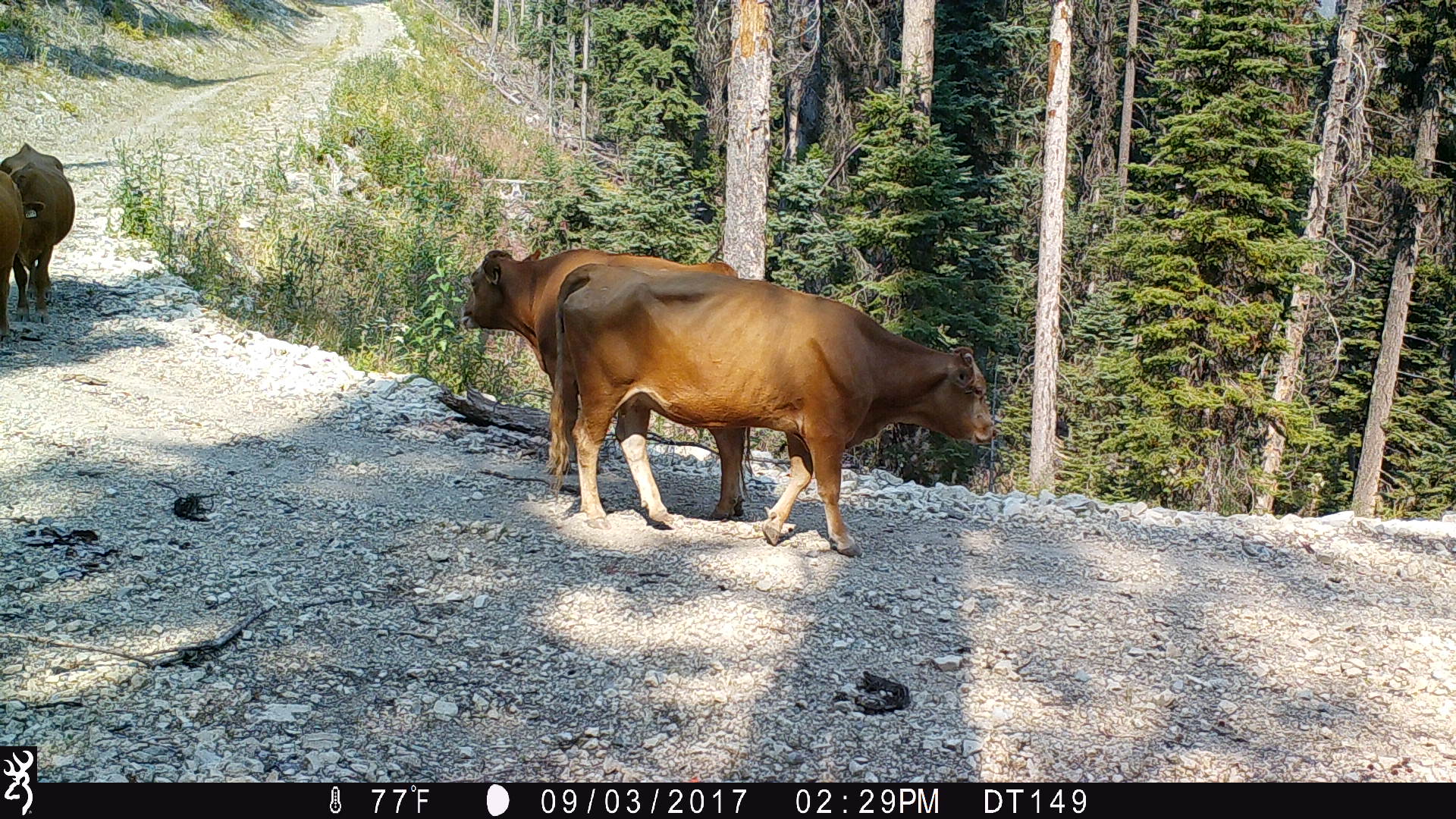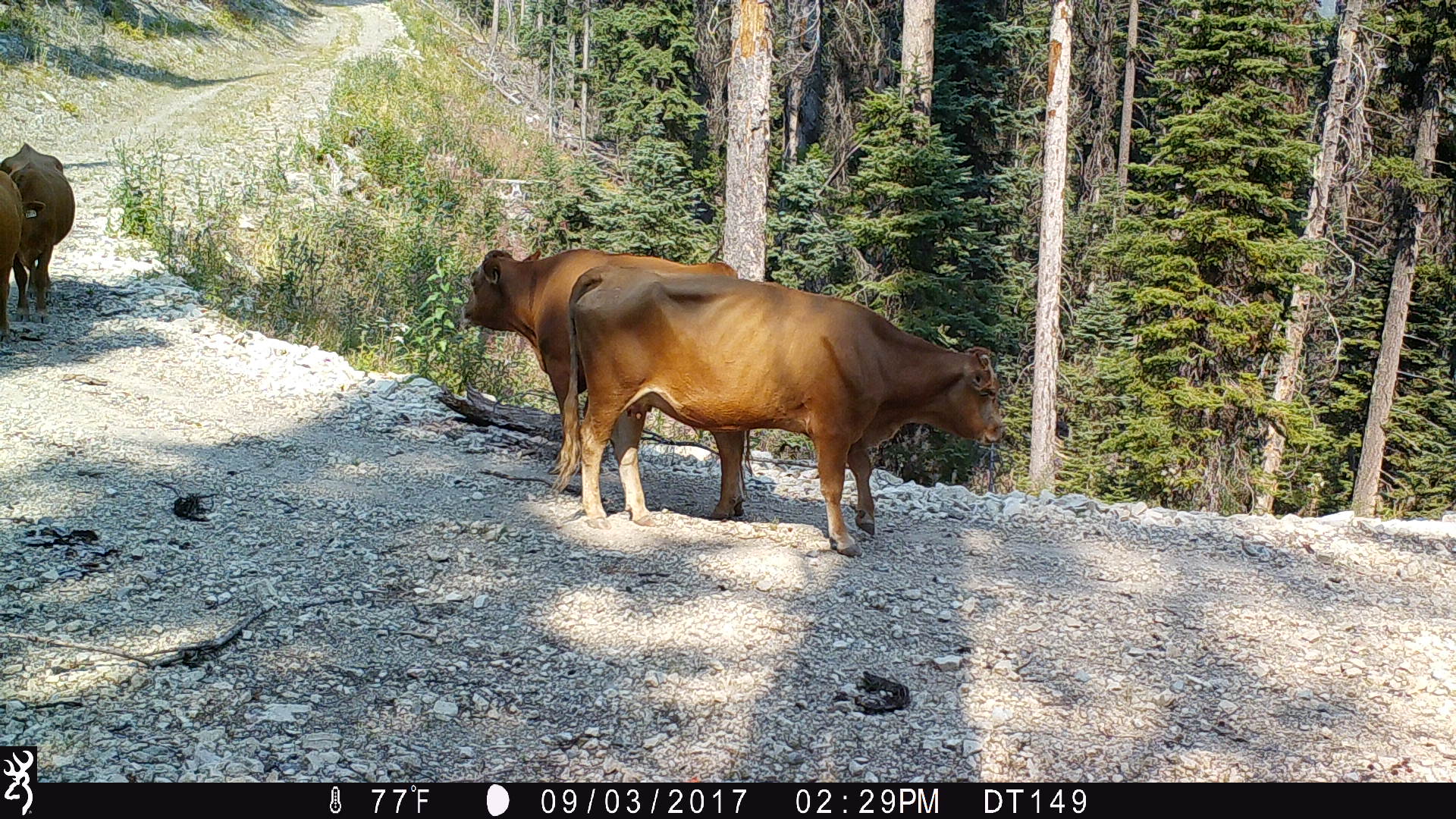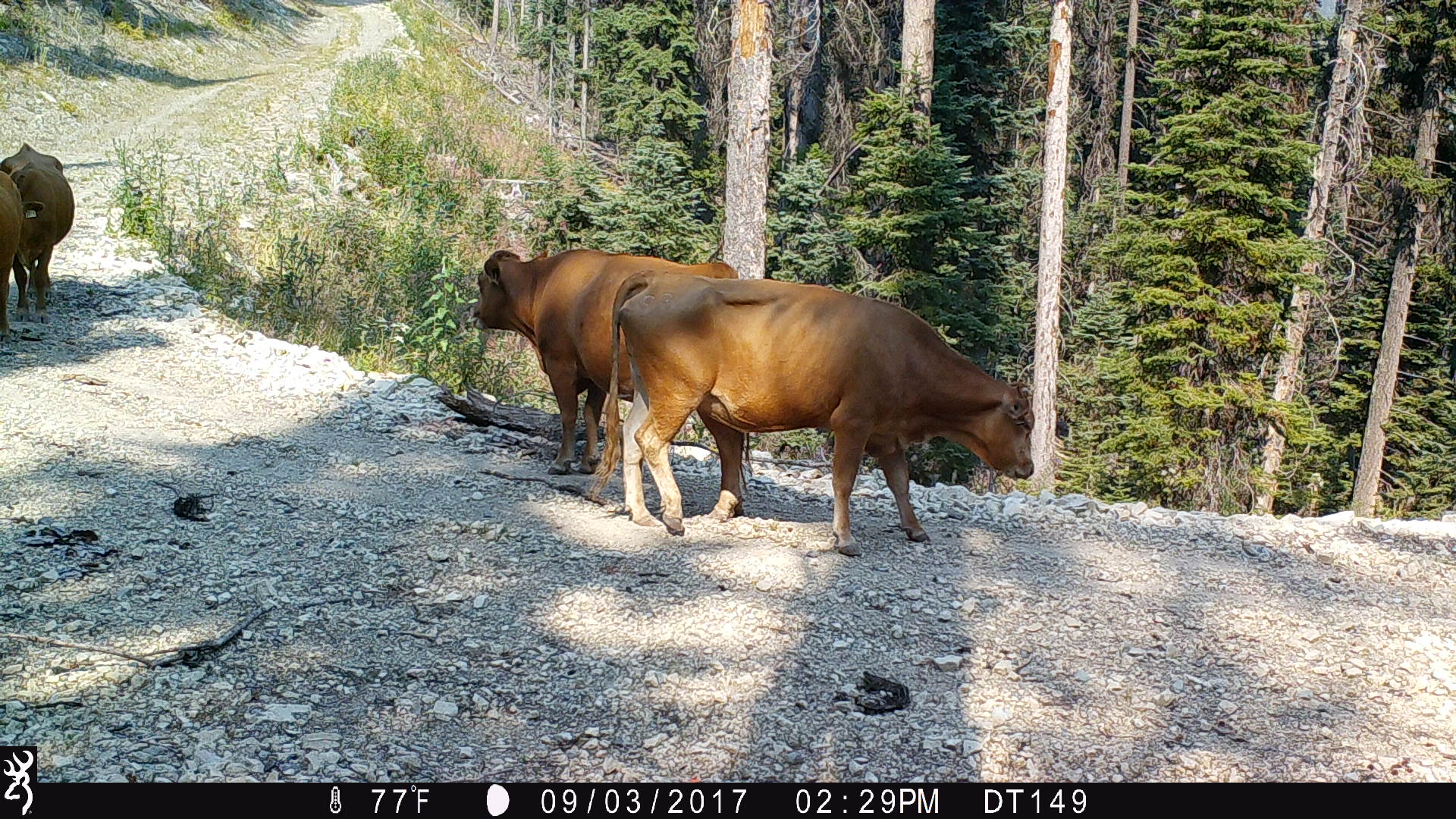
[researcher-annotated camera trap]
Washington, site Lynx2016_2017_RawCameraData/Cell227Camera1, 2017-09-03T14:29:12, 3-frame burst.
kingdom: Animalia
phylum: Chordata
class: Mammalia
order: Artiodactyla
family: Bovidae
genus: Bos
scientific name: Bos taurus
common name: domestic cattle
Domestic cattle (Bos taurus). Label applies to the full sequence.